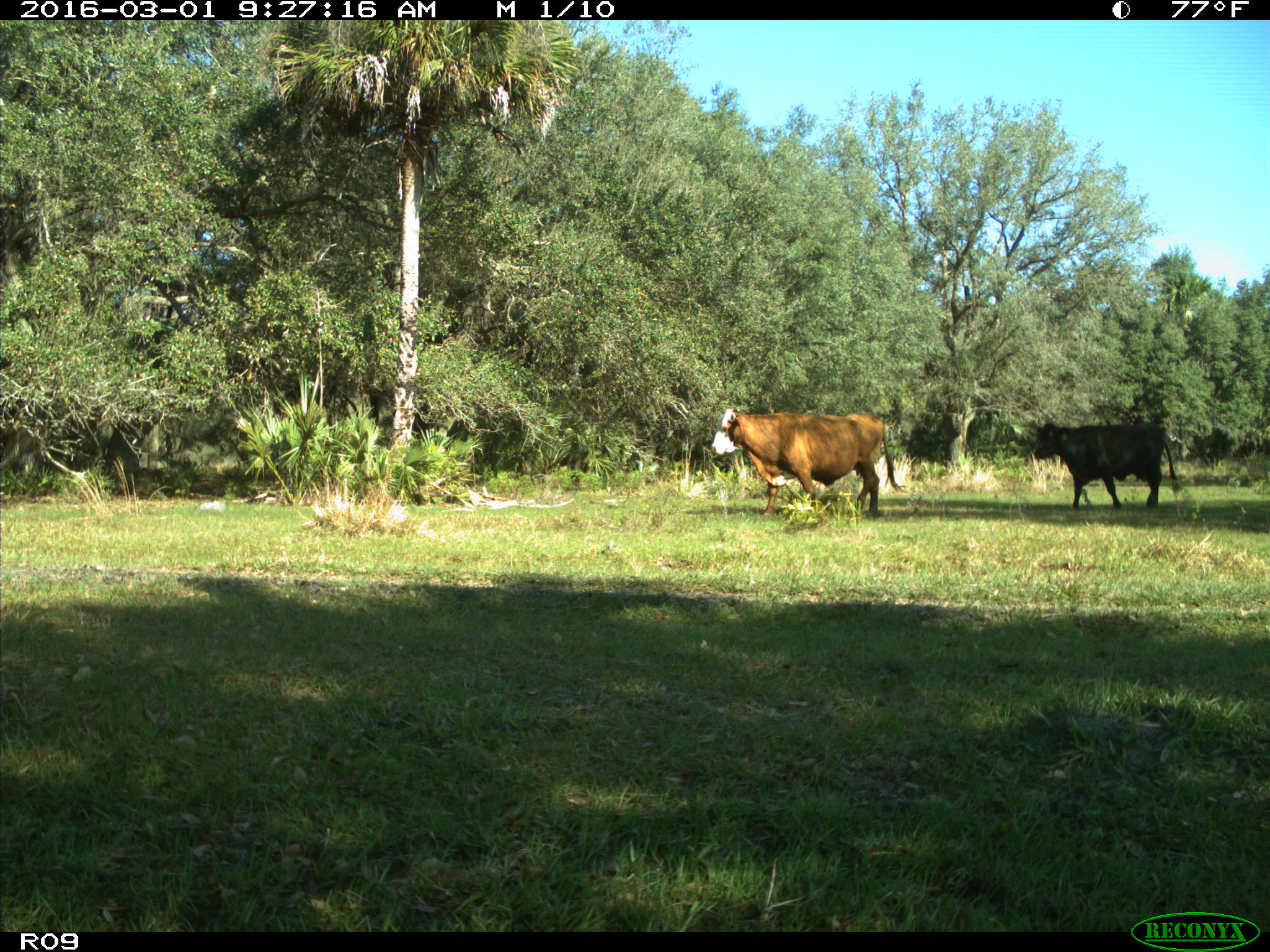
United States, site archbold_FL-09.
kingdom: Animalia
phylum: Chordata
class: Mammalia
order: Artiodactyla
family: Bovidae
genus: Bos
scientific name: Bos taurus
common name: domestic cow